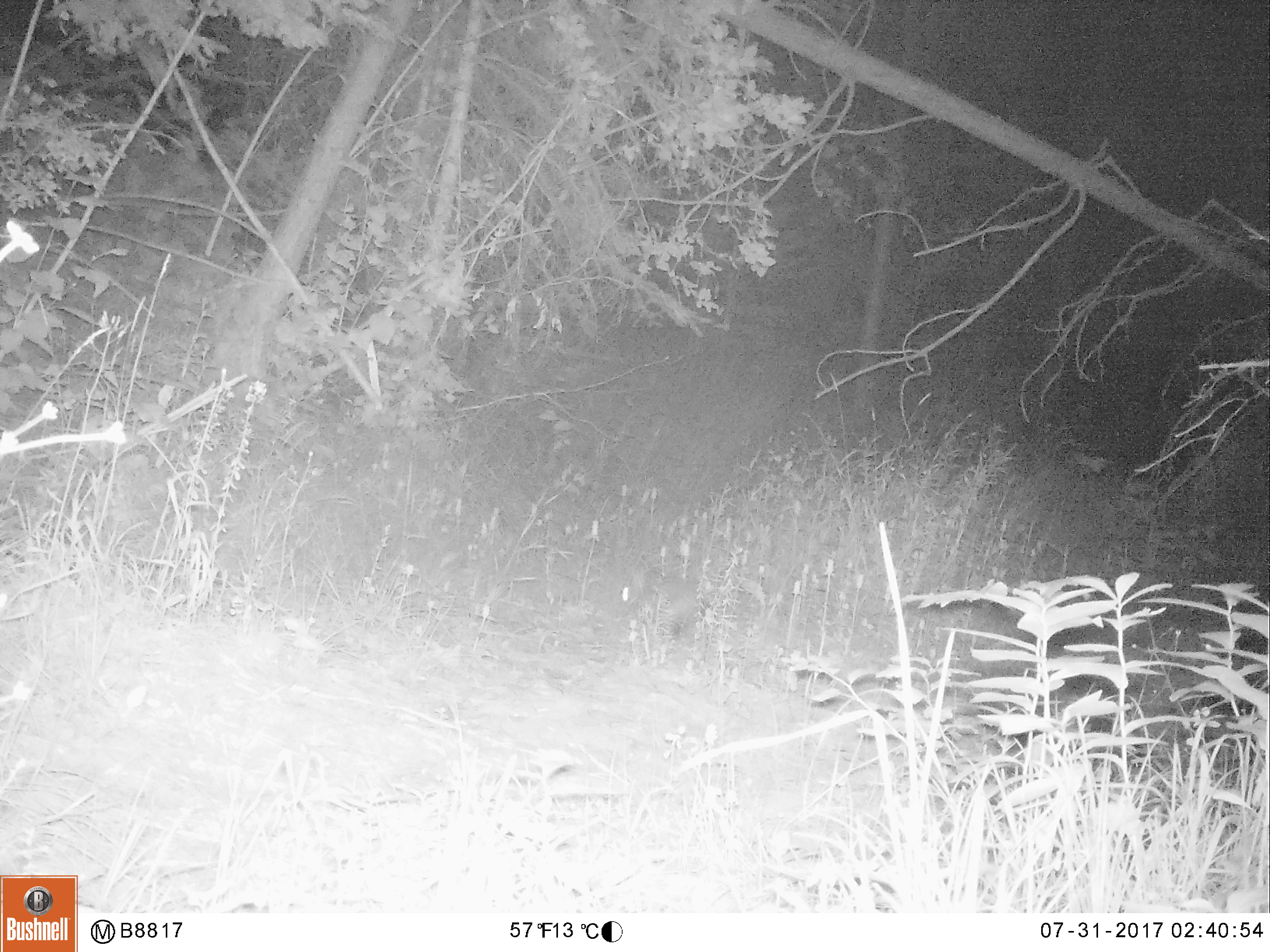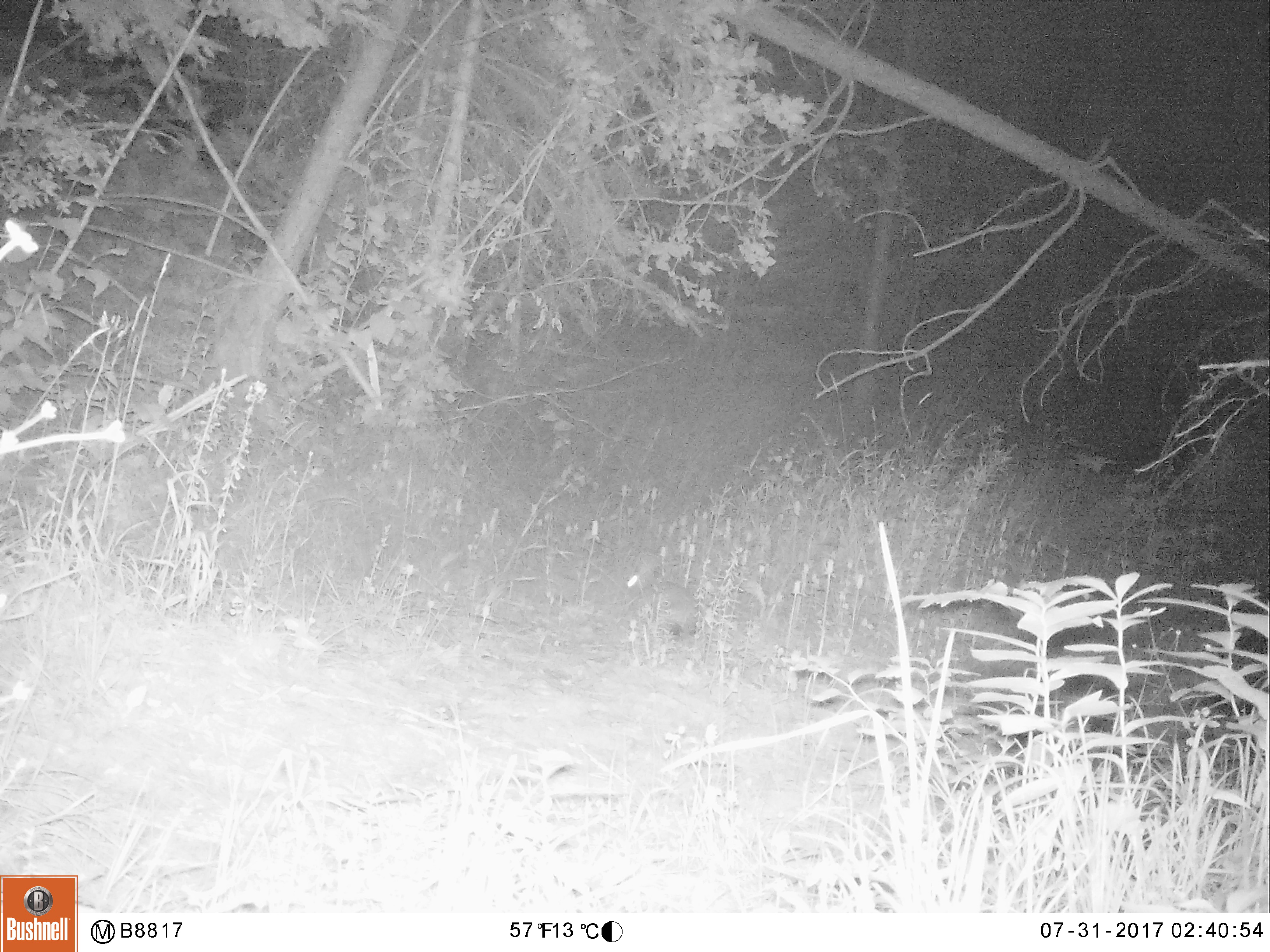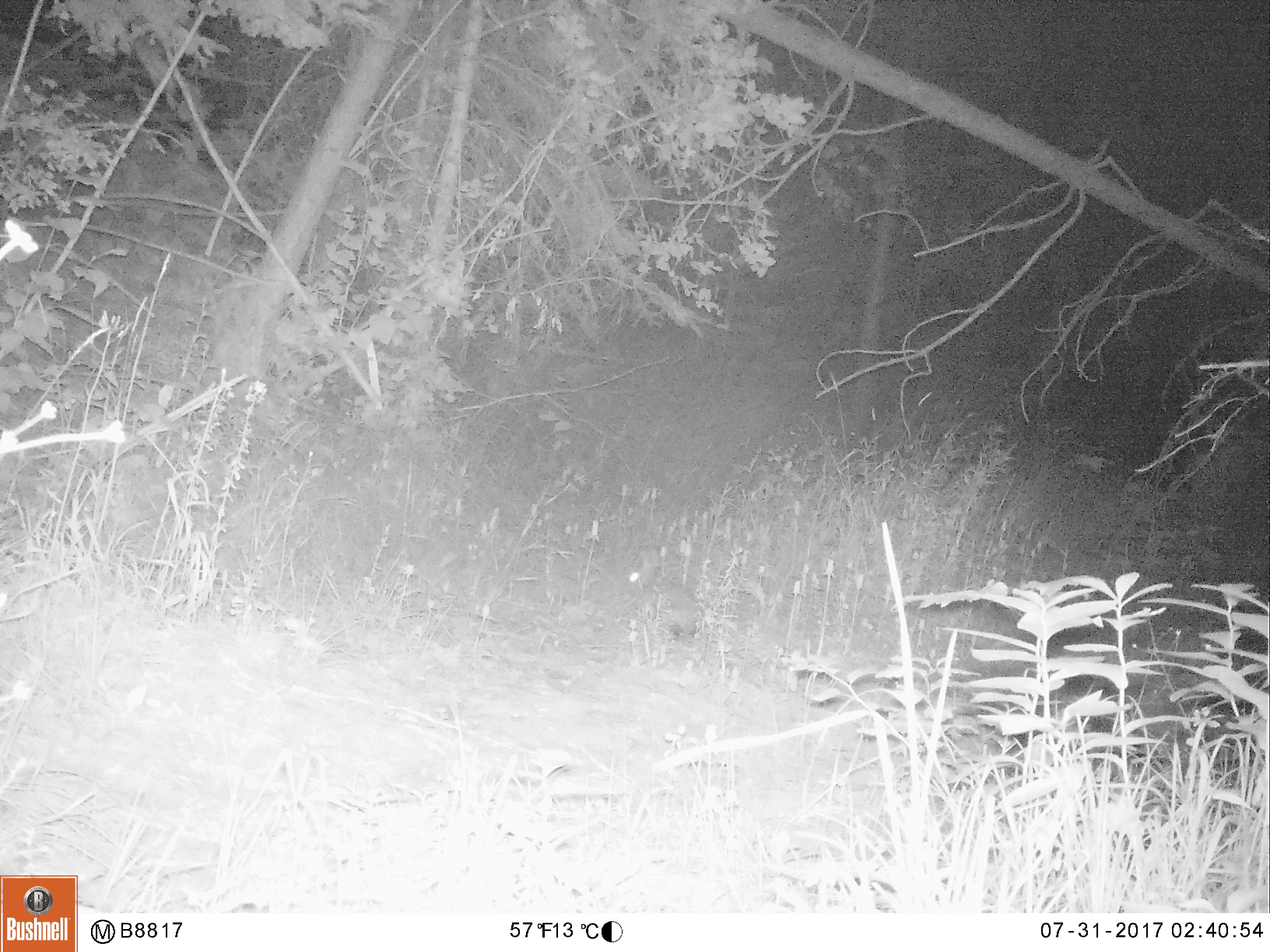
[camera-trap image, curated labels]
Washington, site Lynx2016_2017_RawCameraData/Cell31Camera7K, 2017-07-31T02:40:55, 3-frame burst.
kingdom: Animalia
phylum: Chordata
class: Mammalia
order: Lagomorpha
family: Leporidae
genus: Lepus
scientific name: Lepus americanus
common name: snowshoe hare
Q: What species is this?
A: Lepus americanus (snowshoe hare).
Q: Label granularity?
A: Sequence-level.